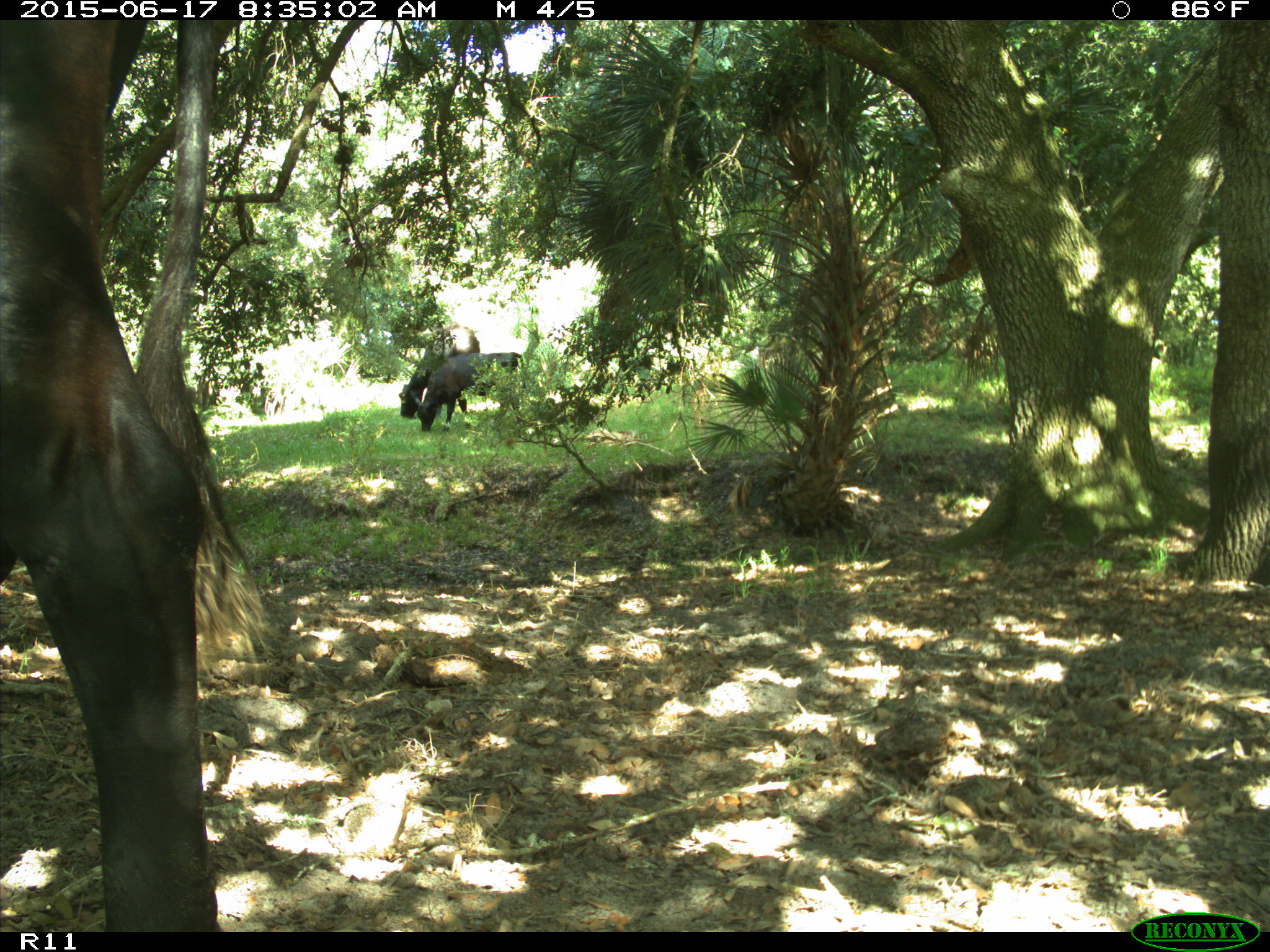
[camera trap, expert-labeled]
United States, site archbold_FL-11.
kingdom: Animalia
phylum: Chordata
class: Mammalia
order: Artiodactyla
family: Bovidae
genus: Bos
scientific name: Bos taurus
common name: domestic cow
Bos taurus (domestic cow).